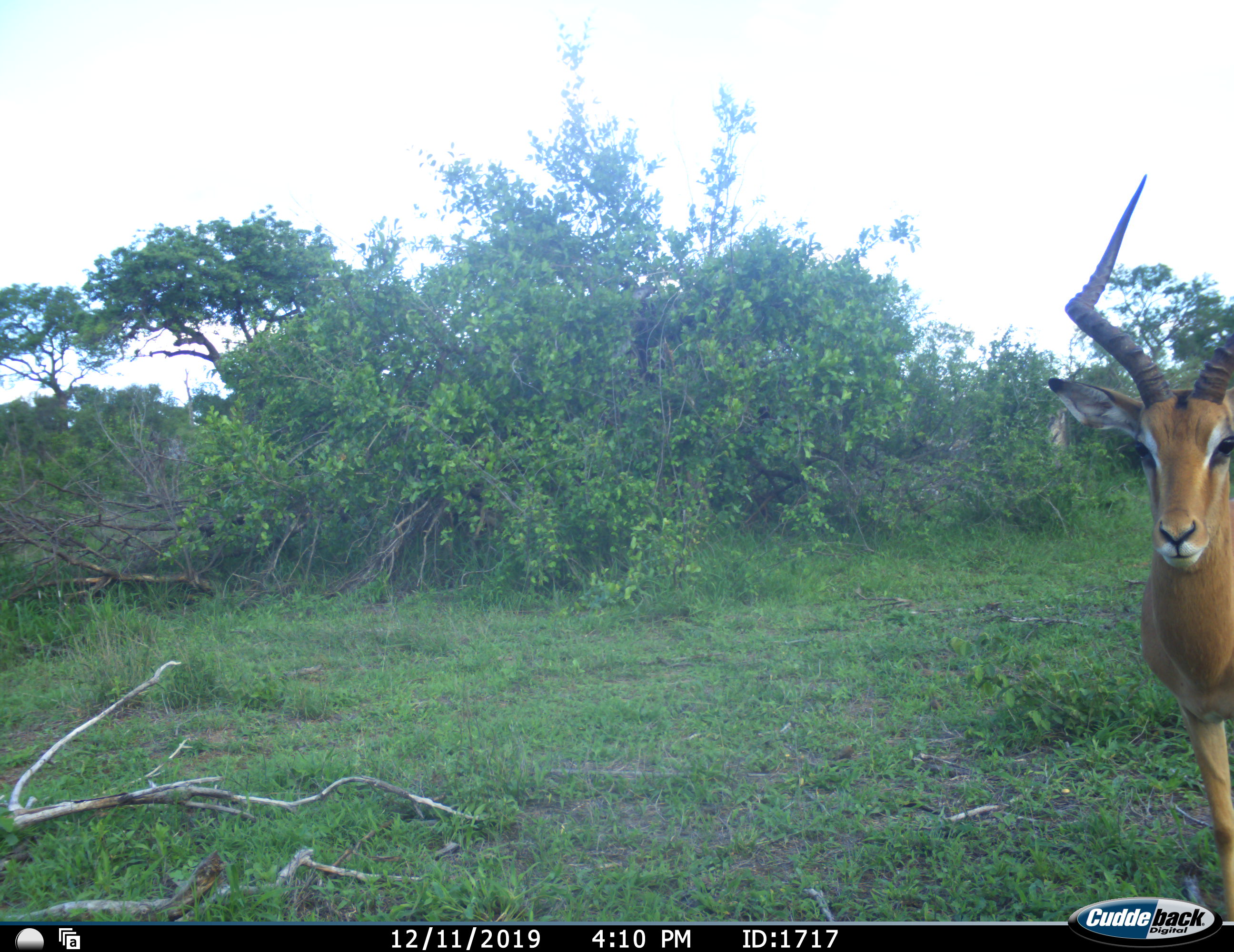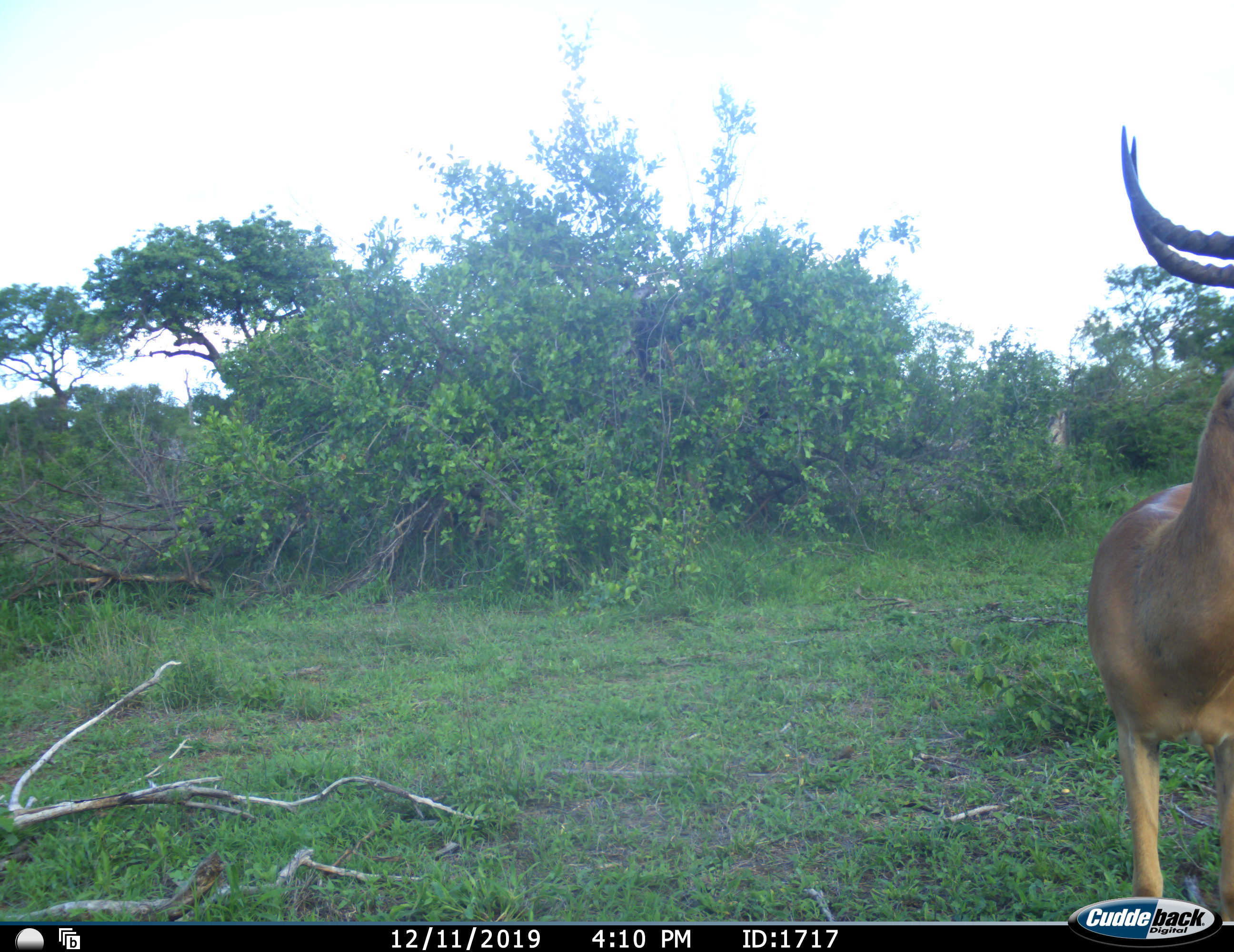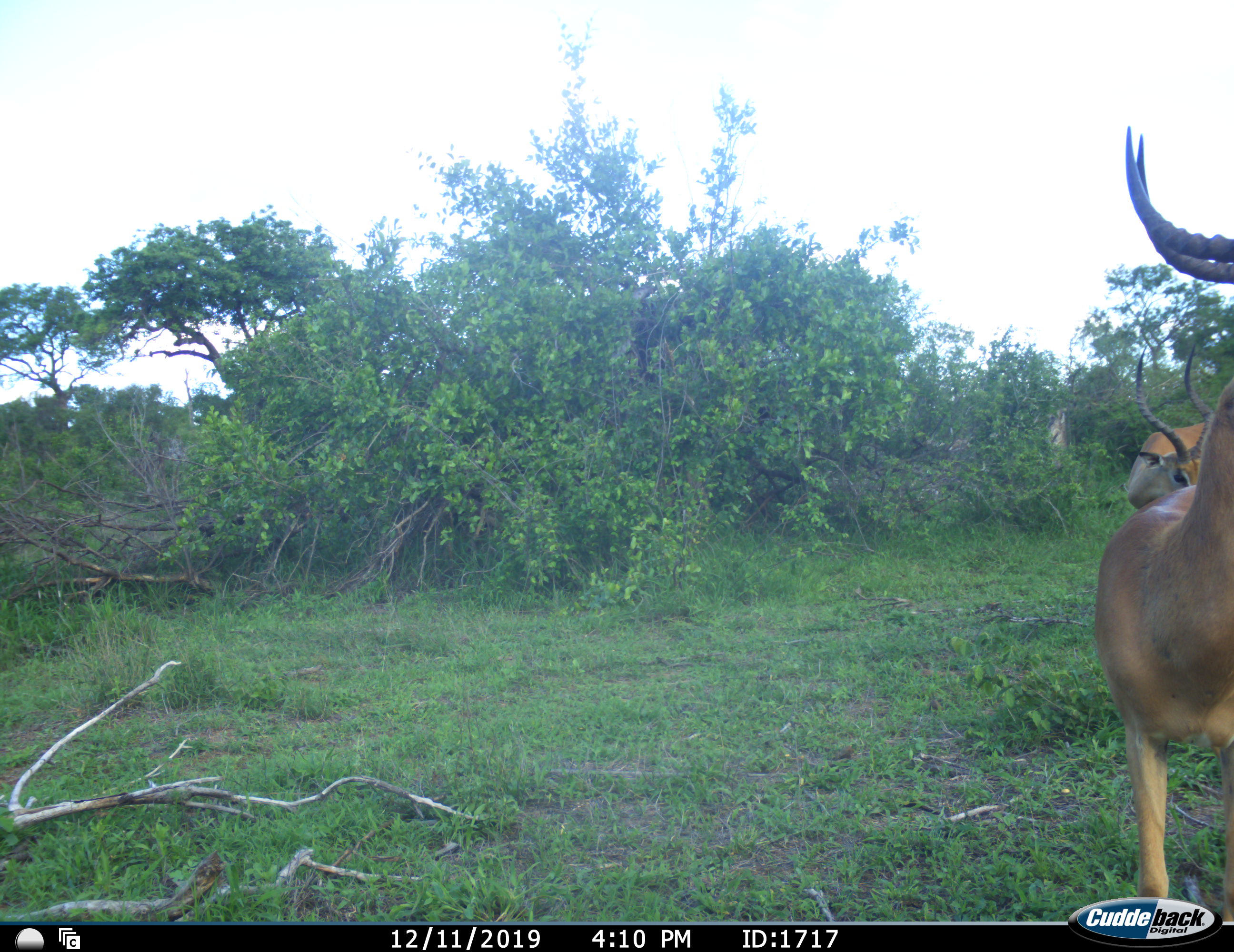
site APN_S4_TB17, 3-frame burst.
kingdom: Animalia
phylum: Chordata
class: Mammalia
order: Artiodactyla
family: Bovidae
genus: Aepyceros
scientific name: Aepyceros melampus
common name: impala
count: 2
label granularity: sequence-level